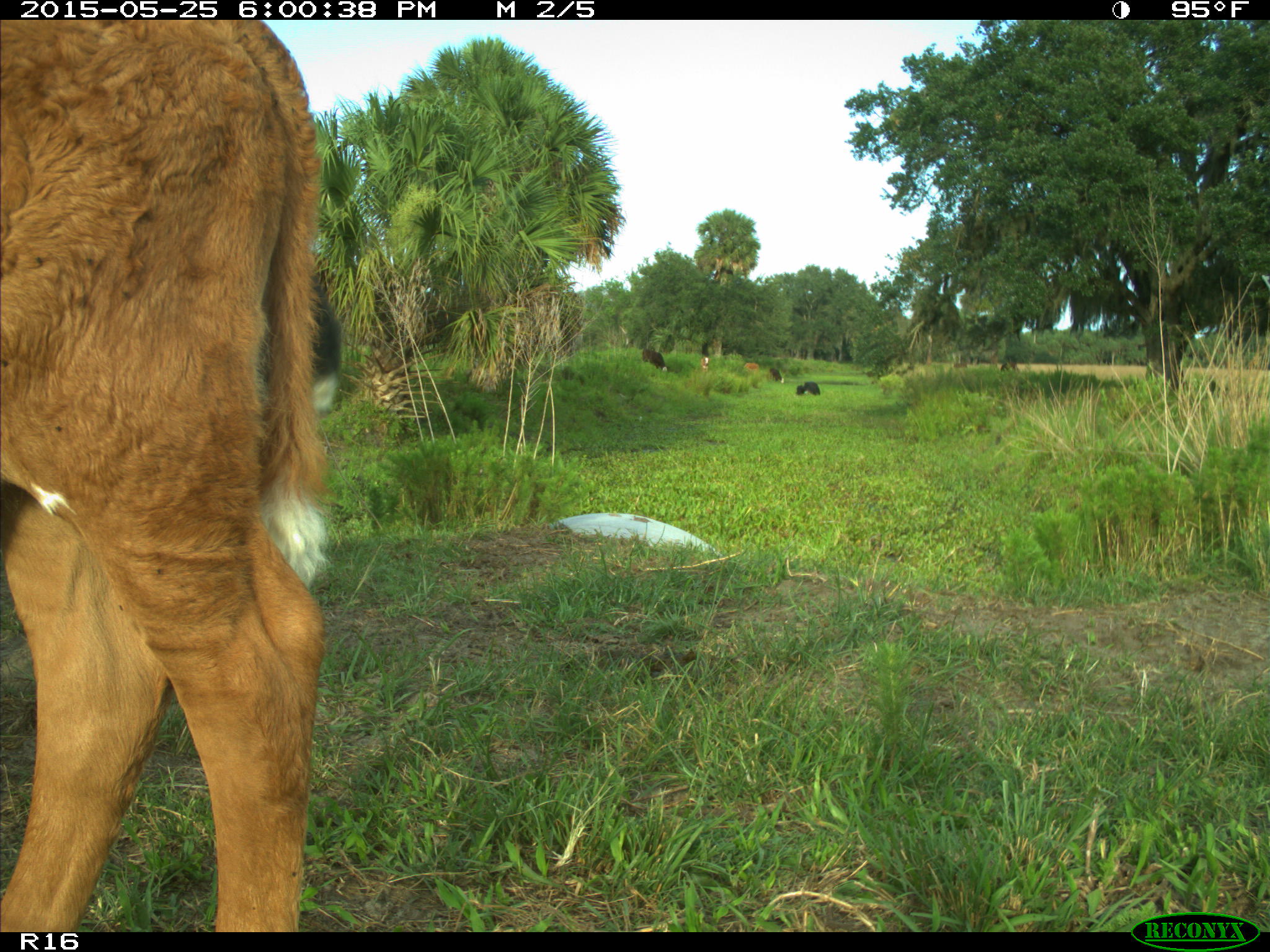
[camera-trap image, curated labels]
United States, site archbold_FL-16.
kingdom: Animalia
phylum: Chordata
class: Mammalia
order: Artiodactyla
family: Bovidae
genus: Bos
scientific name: Bos taurus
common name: domestic cow